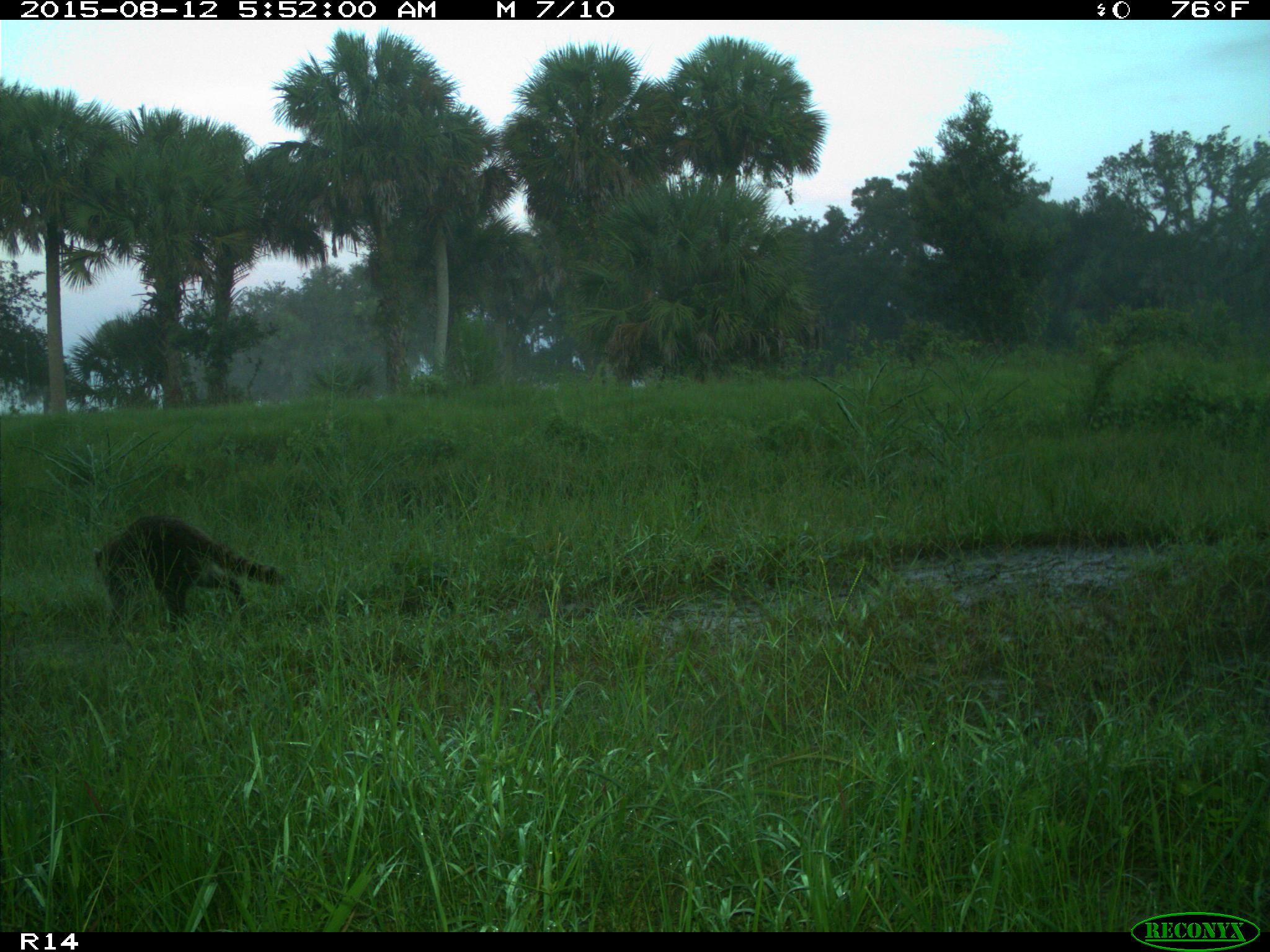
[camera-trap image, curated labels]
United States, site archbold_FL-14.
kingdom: Animalia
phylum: Chordata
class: Mammalia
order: Carnivora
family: Procyonidae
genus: Procyon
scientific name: Procyon lotor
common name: common raccoon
Procyon lotor (common raccoon).